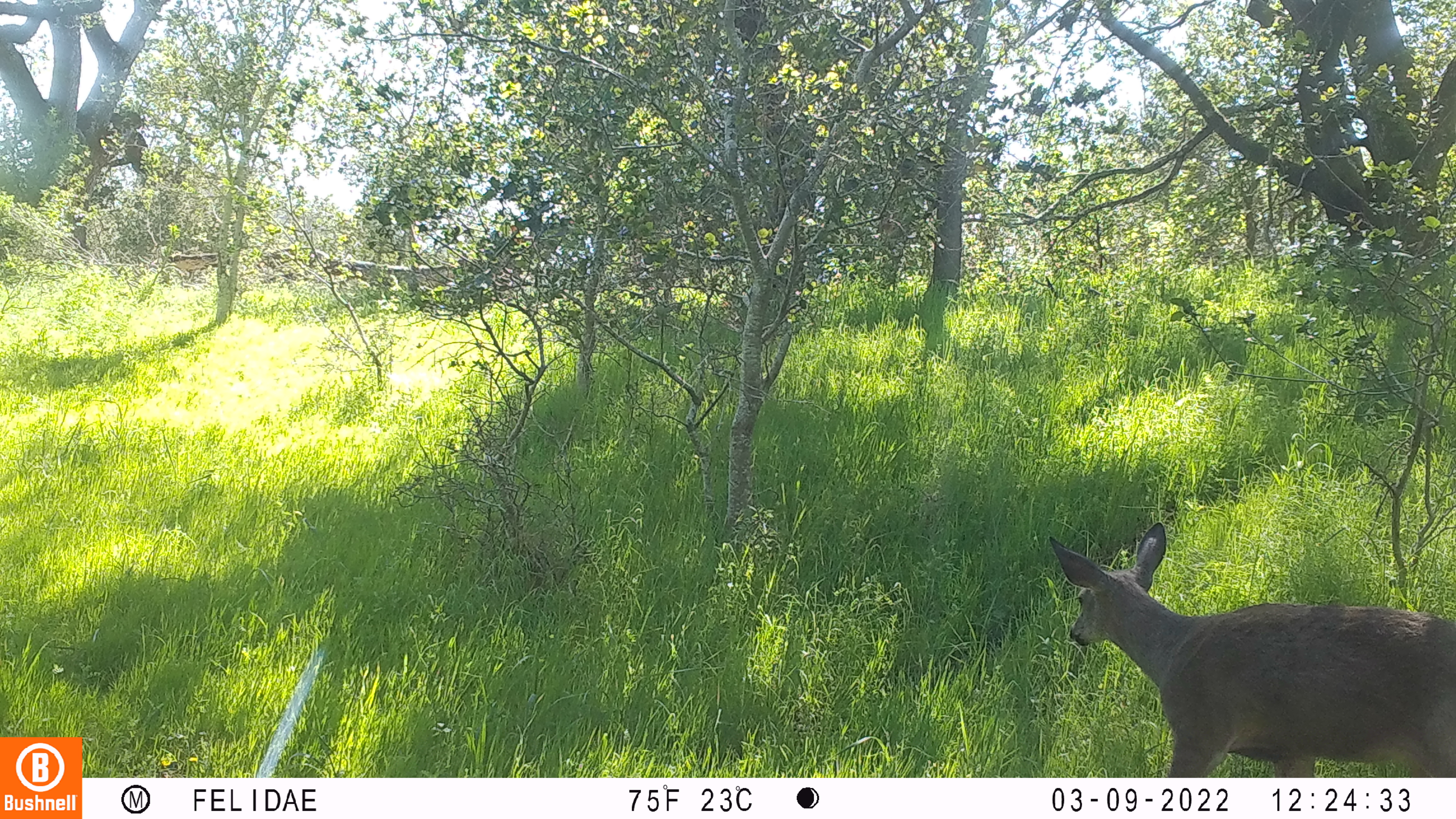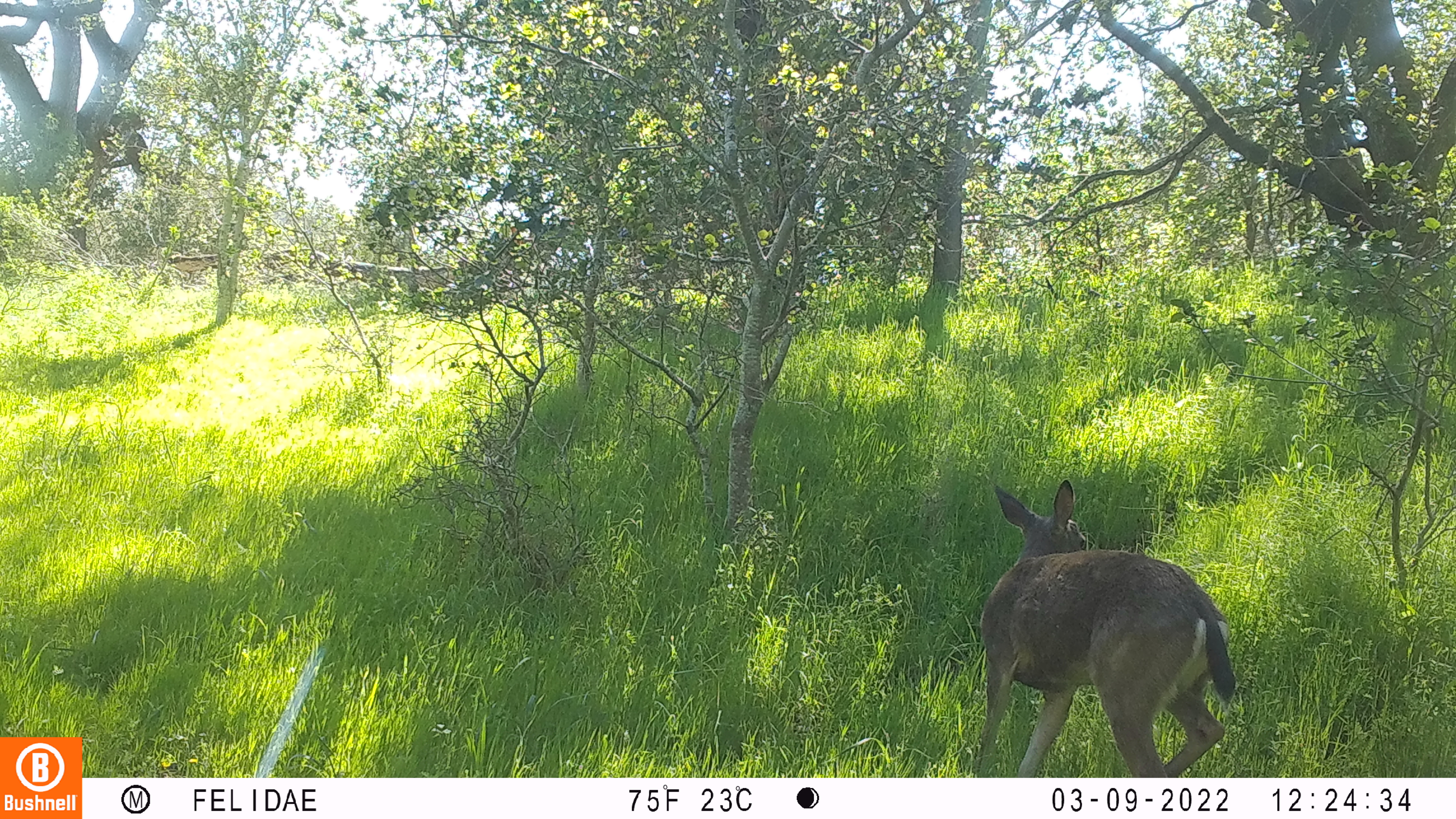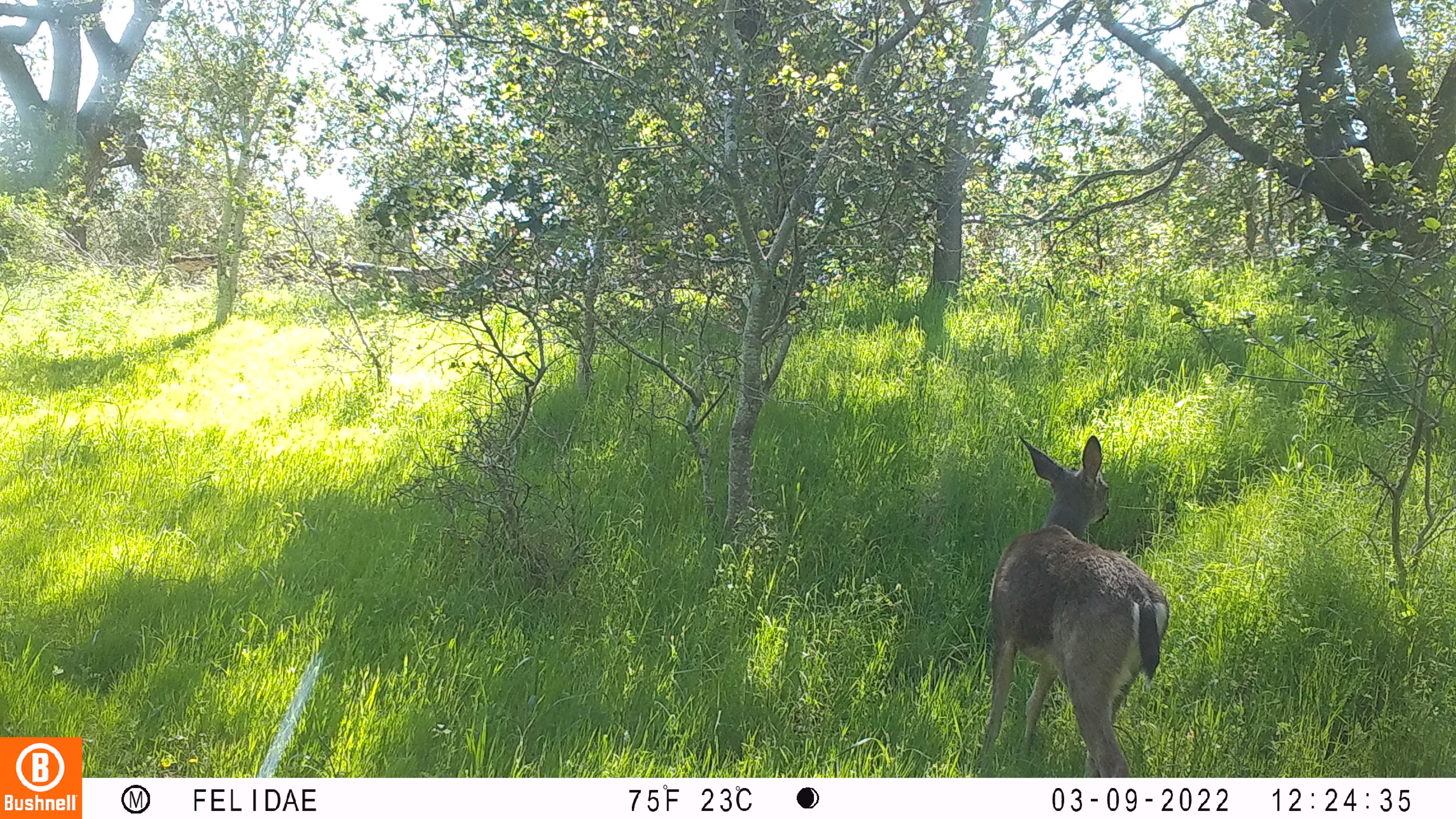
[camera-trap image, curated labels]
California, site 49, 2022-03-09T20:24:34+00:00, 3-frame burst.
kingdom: Animalia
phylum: Chordata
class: Mammalia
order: Artiodactyla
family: Cervidae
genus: Odocoileus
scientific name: Odocoileus hemionus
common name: mule deer